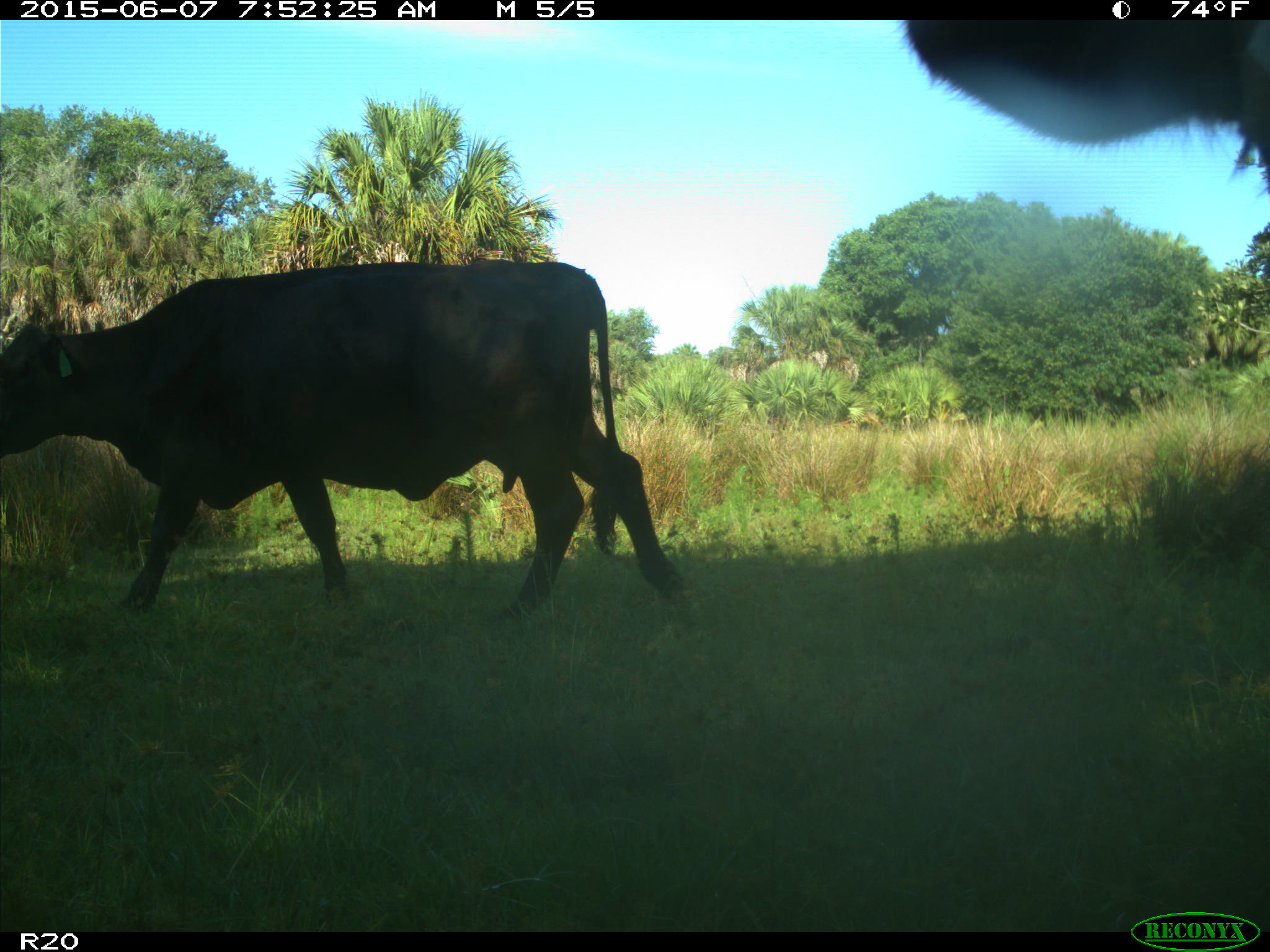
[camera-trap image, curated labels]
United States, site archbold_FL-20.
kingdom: Animalia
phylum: Chordata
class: Mammalia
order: Artiodactyla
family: Bovidae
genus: Bos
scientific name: Bos taurus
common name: domestic cow